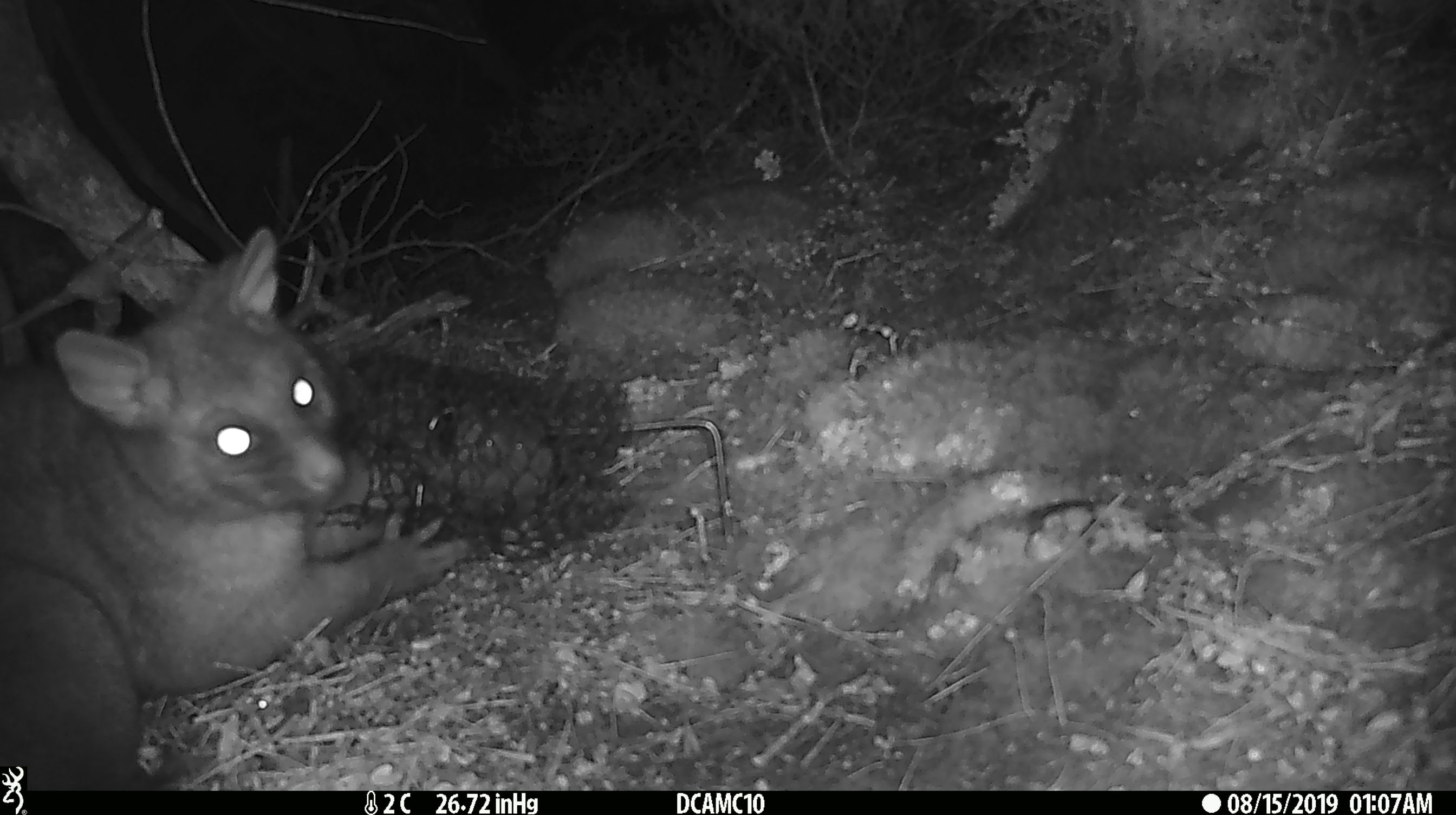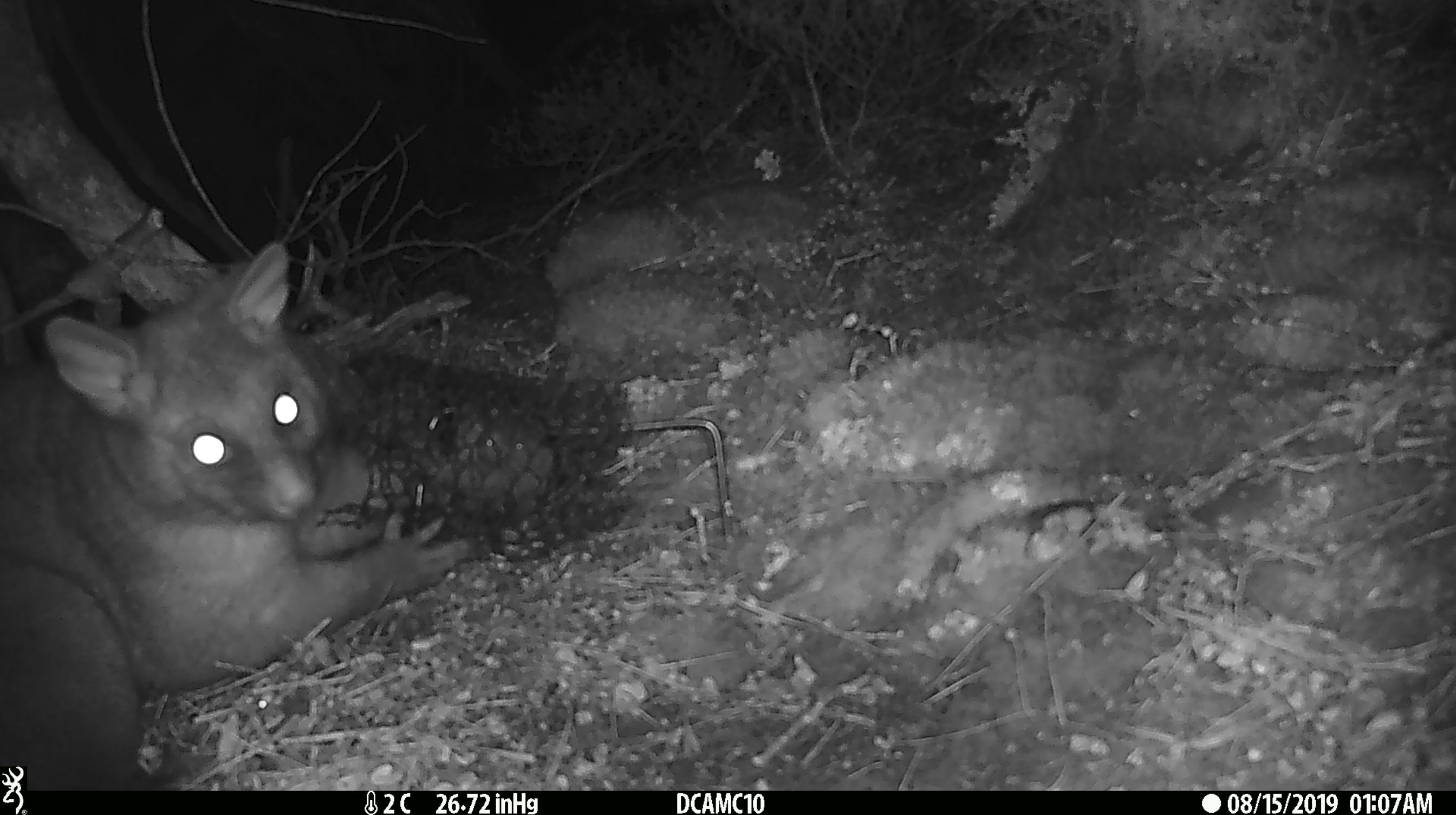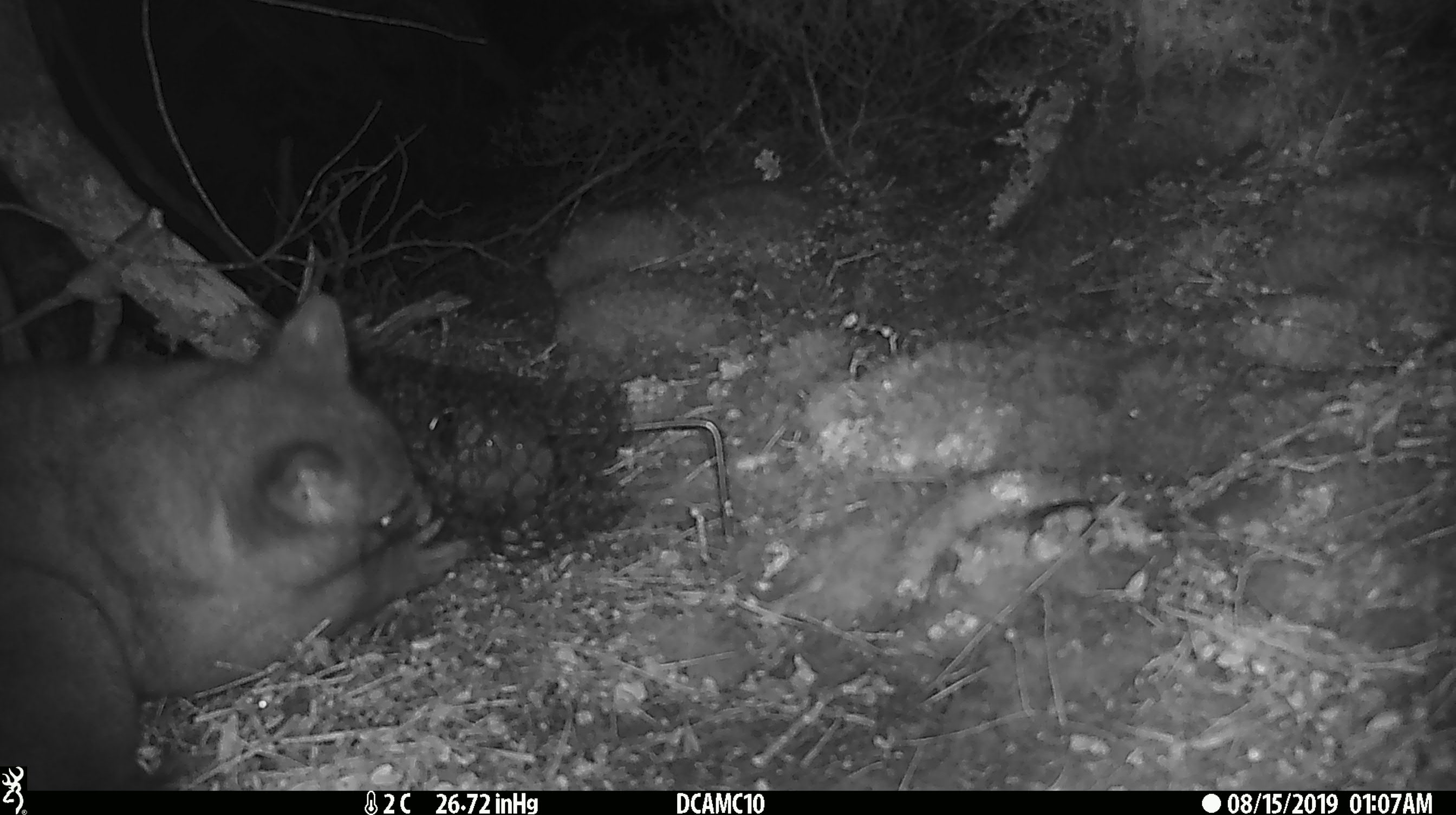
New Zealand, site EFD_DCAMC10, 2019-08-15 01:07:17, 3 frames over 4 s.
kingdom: Animalia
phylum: Chordata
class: Mammalia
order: Diprotodontia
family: Phalangeridae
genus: Trichosurus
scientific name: Trichosurus vulpecula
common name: common brushtail possum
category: possum